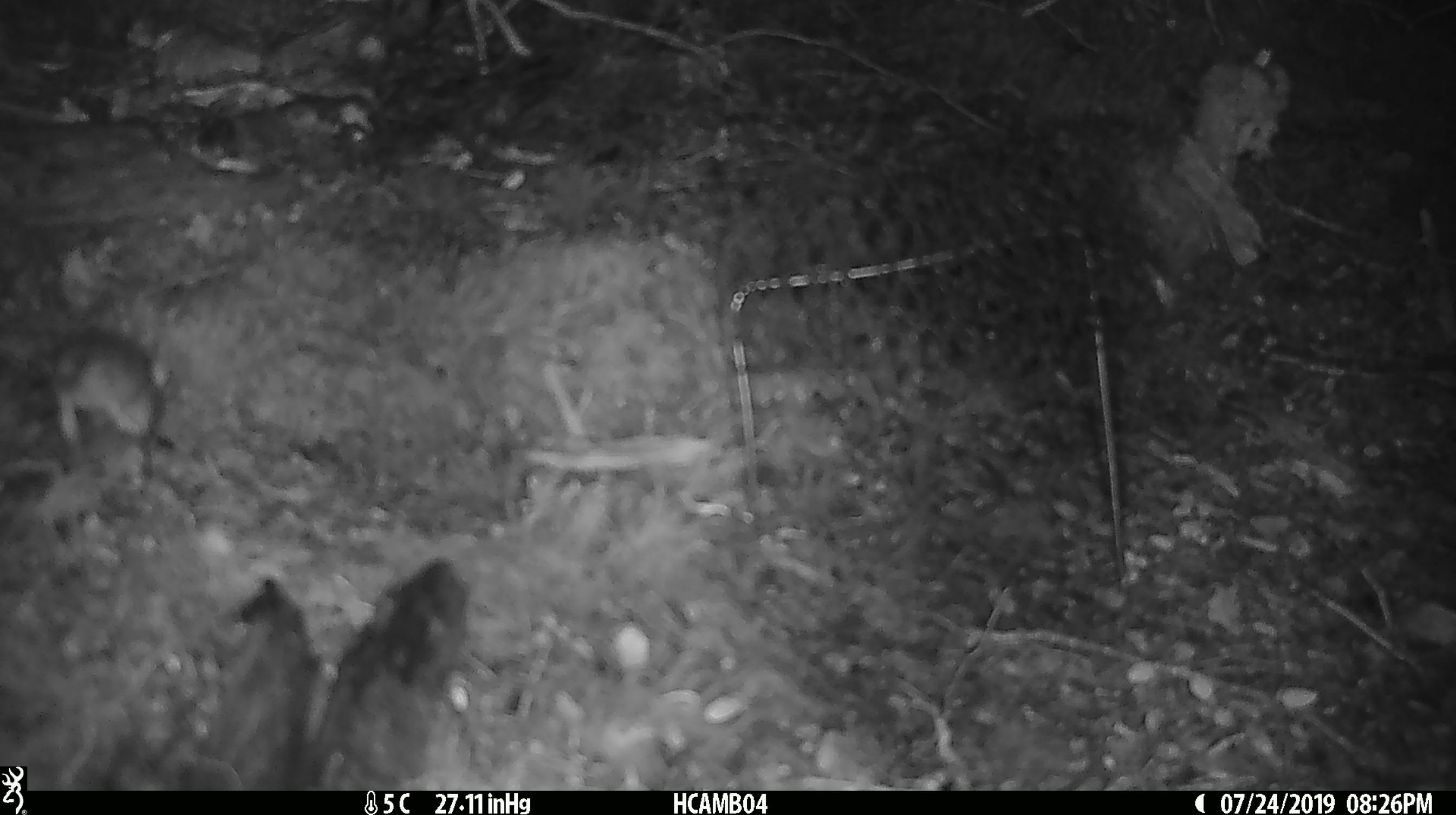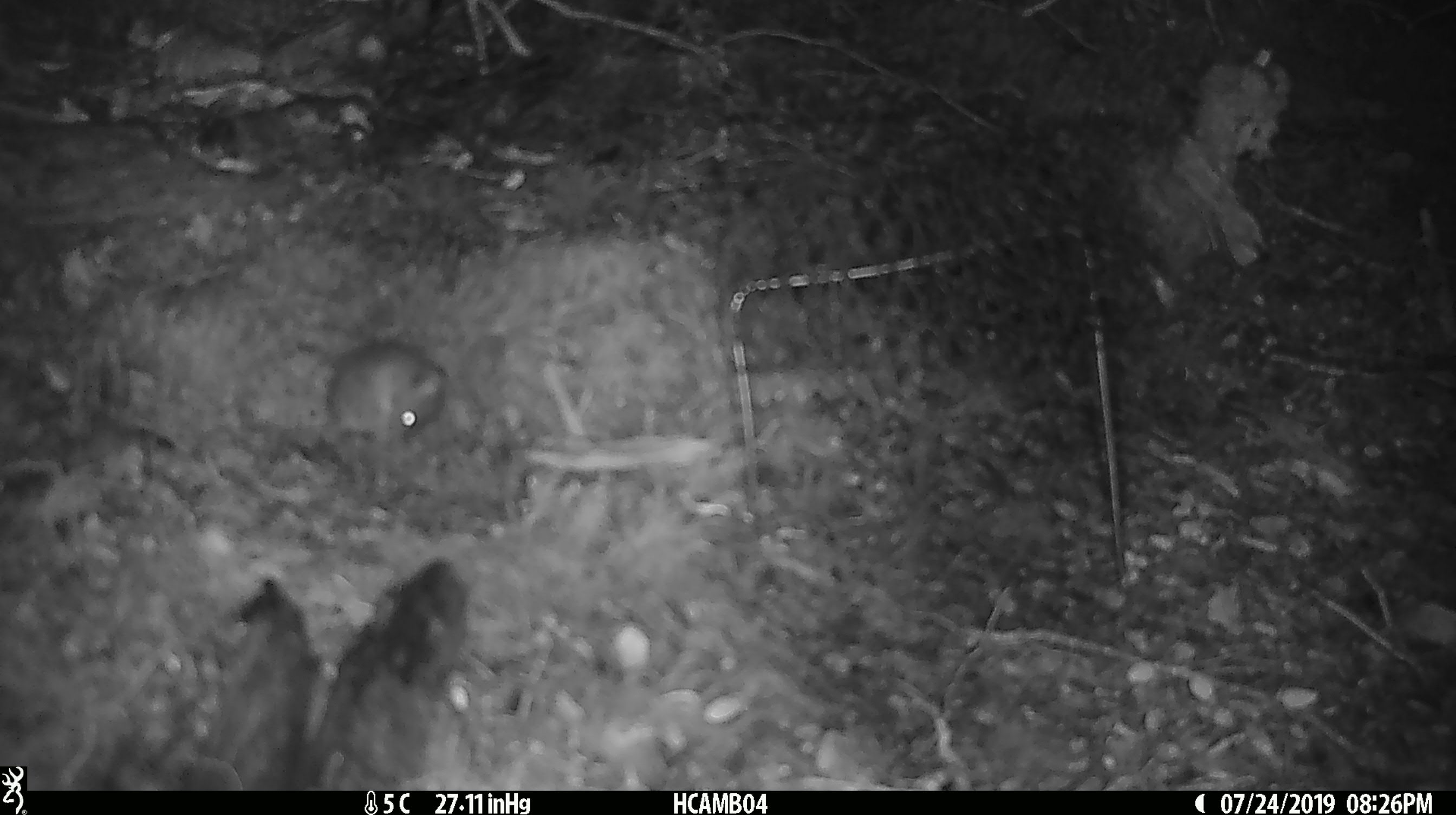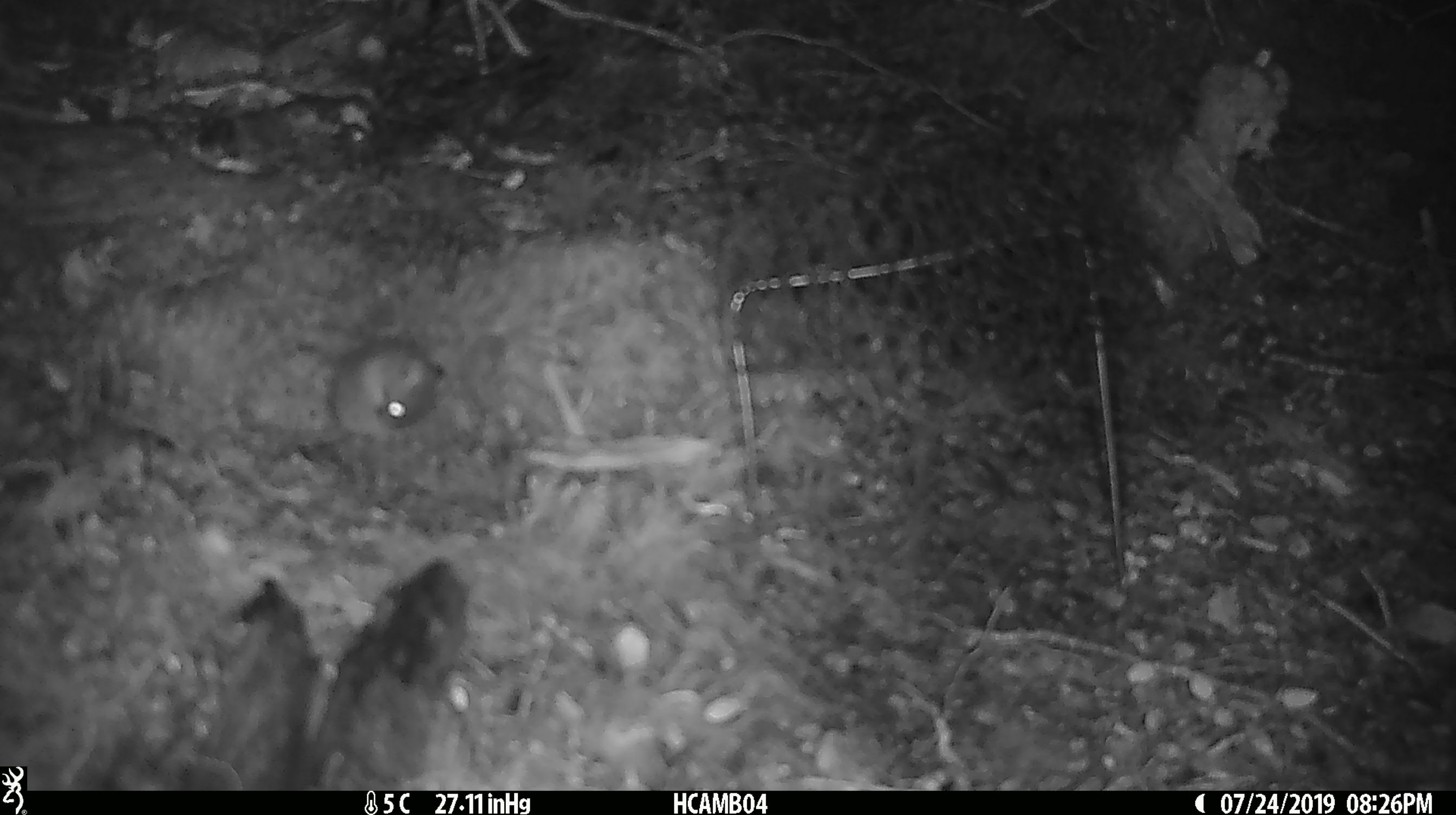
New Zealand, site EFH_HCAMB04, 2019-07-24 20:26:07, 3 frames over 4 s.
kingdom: Animalia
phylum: Chordata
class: Mammalia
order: Rodentia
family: Muridae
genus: Mus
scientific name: Mus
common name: mouse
Mouse (Mus).